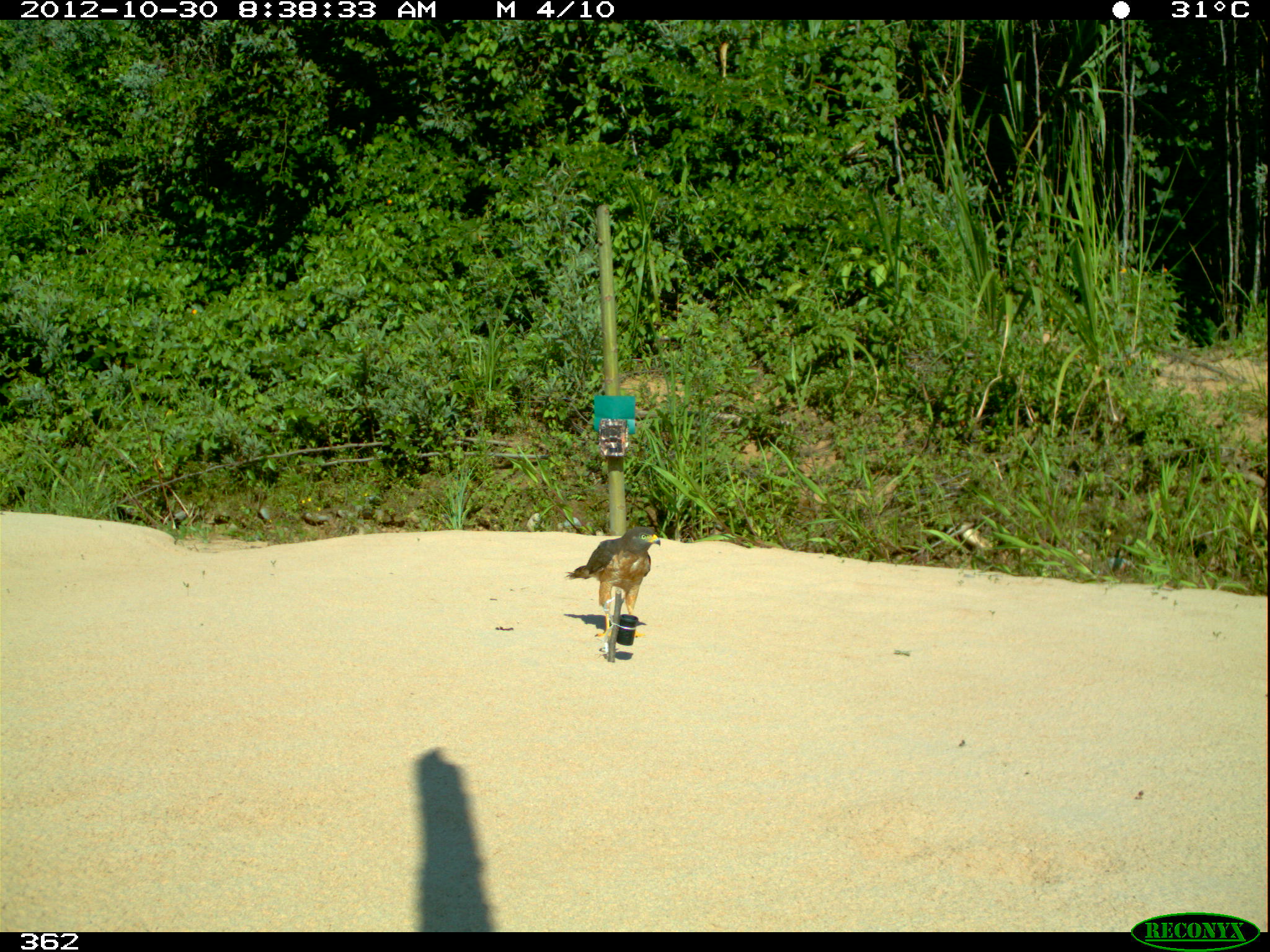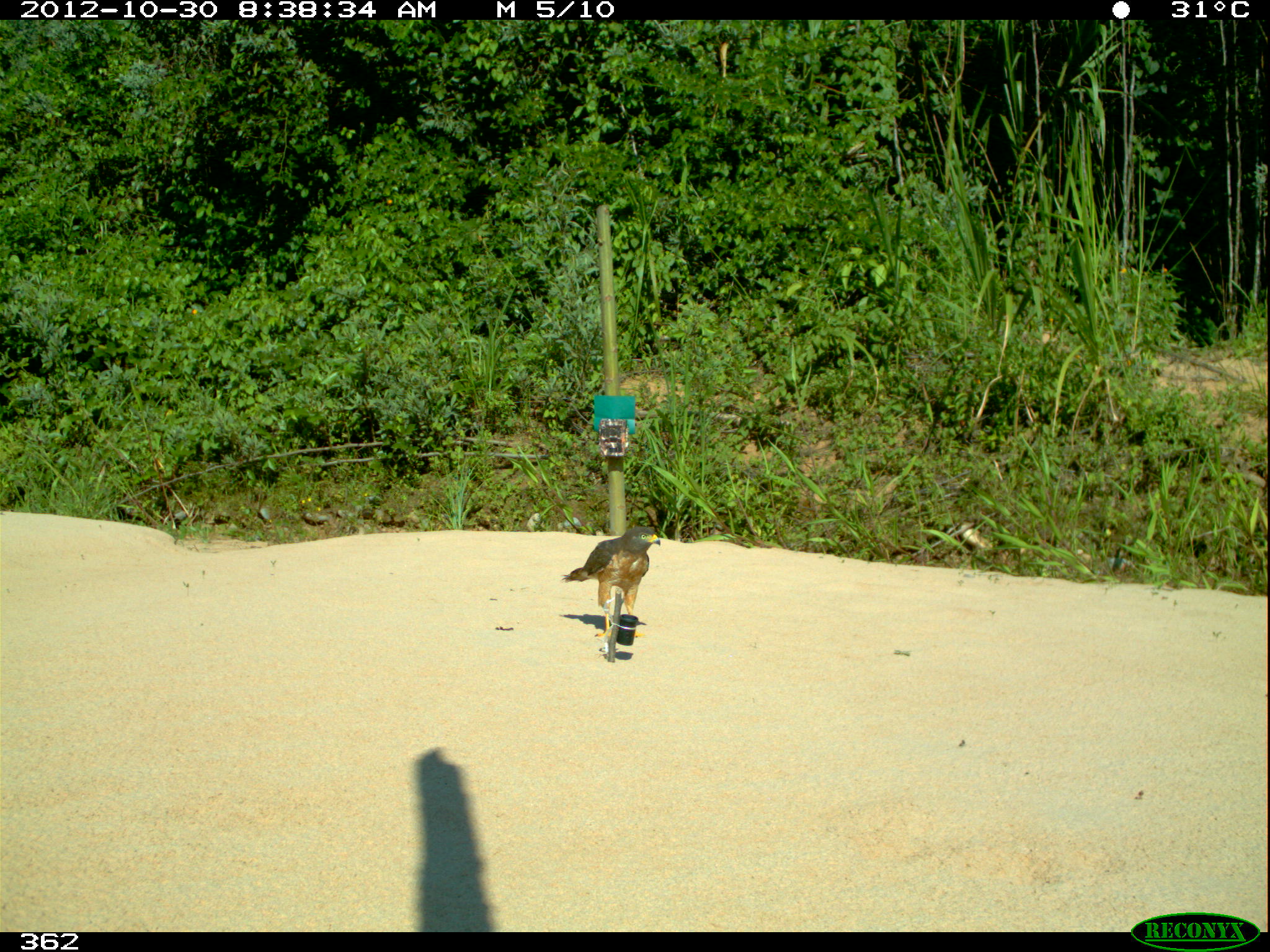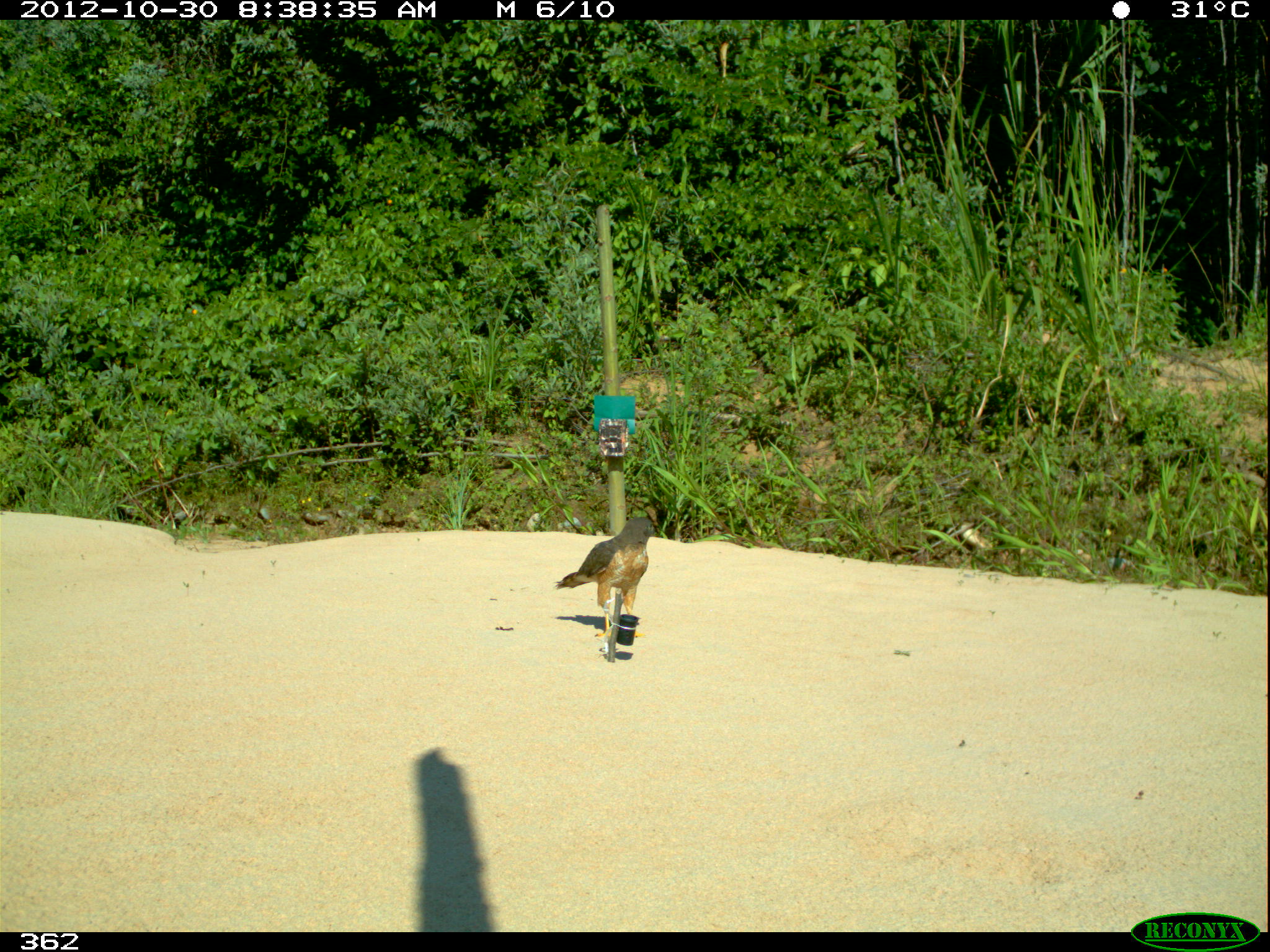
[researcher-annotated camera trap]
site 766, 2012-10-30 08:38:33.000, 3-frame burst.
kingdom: Animalia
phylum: Chordata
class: Aves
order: Accipitriformes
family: Accipitridae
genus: Rupornis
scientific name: Rupornis magnirostris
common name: roadside hawk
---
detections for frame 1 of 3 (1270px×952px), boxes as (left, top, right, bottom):
rupornis magnirostris: (564, 526, 661, 638)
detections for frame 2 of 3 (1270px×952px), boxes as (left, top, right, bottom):
rupornis magnirostris: (561, 526, 662, 637)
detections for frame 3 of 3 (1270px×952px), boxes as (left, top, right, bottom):
rupornis magnirostris: (553, 501, 663, 637)